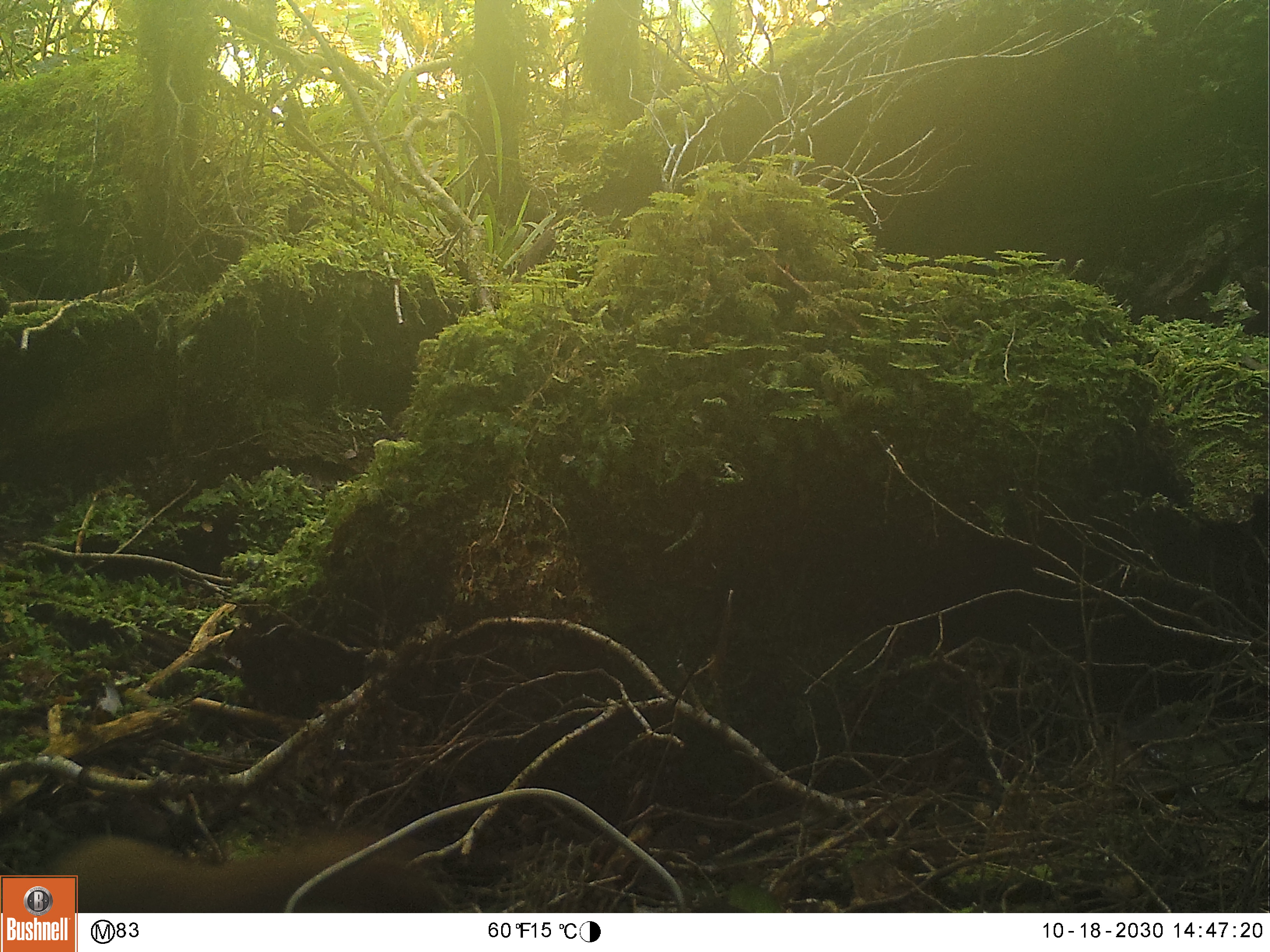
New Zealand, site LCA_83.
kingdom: Animalia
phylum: Chordata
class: Mammalia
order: Carnivora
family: Mustelidae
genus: Mustela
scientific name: Mustela erminea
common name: stoat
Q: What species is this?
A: Stoat (Mustela erminea).